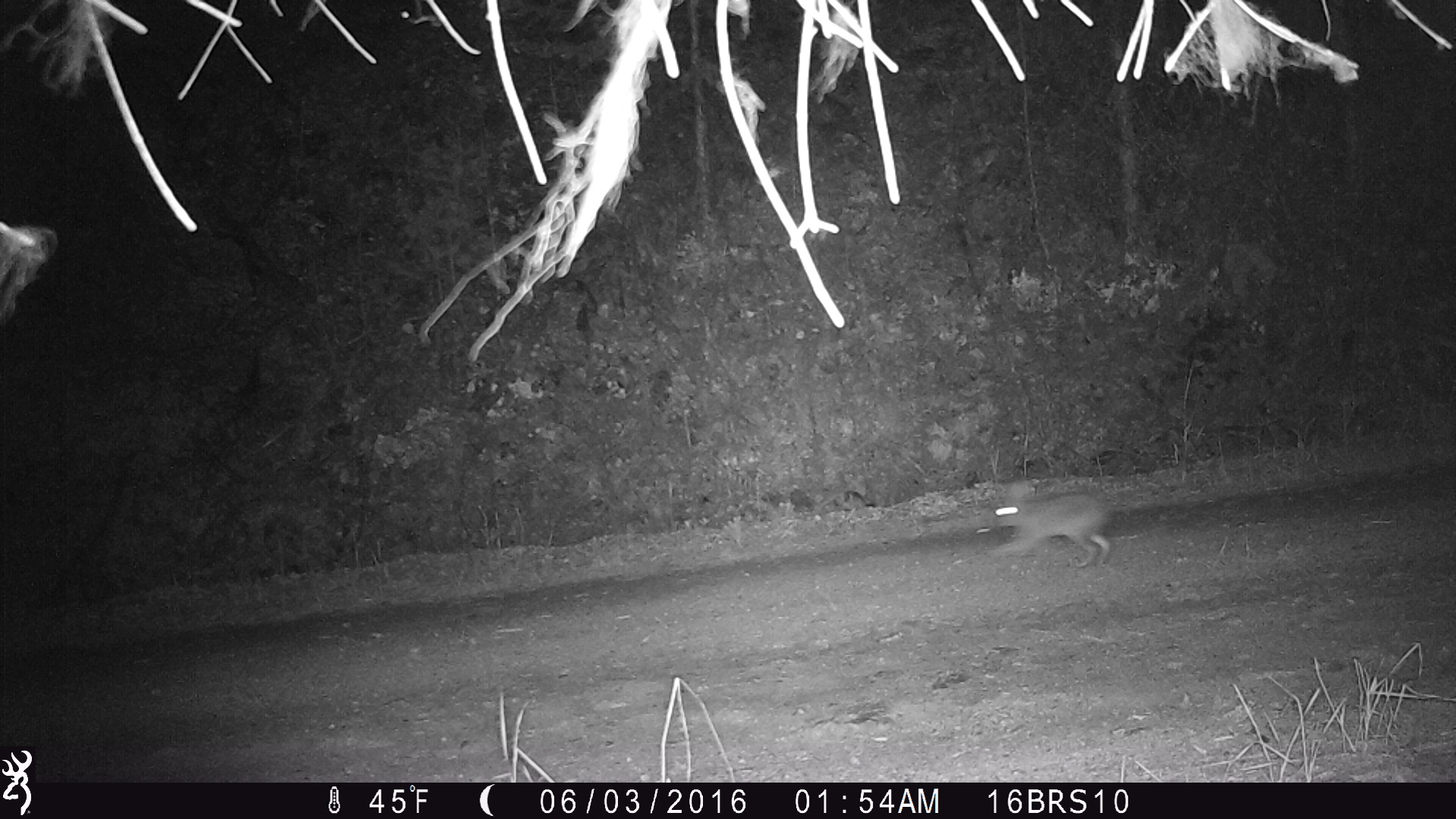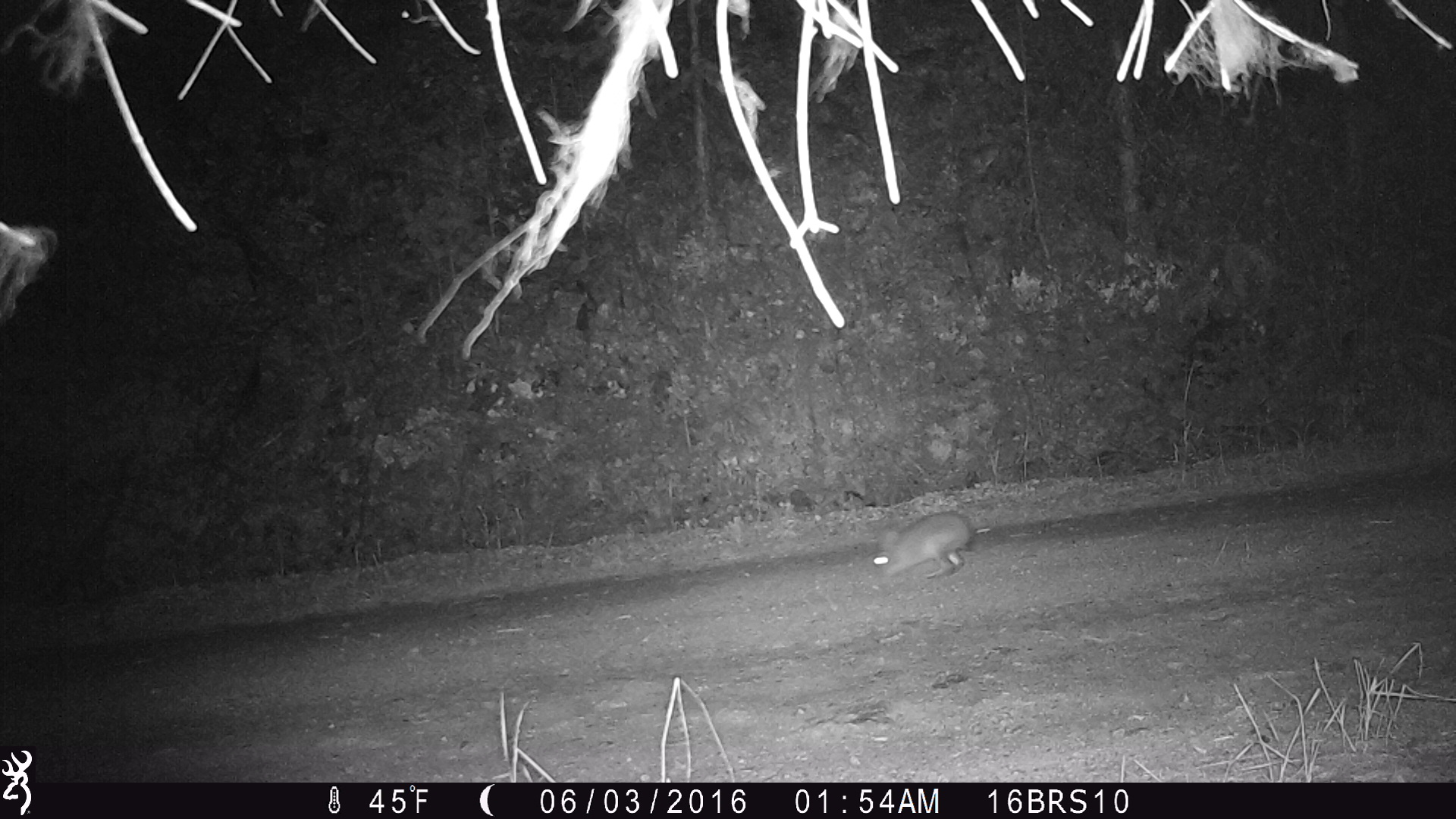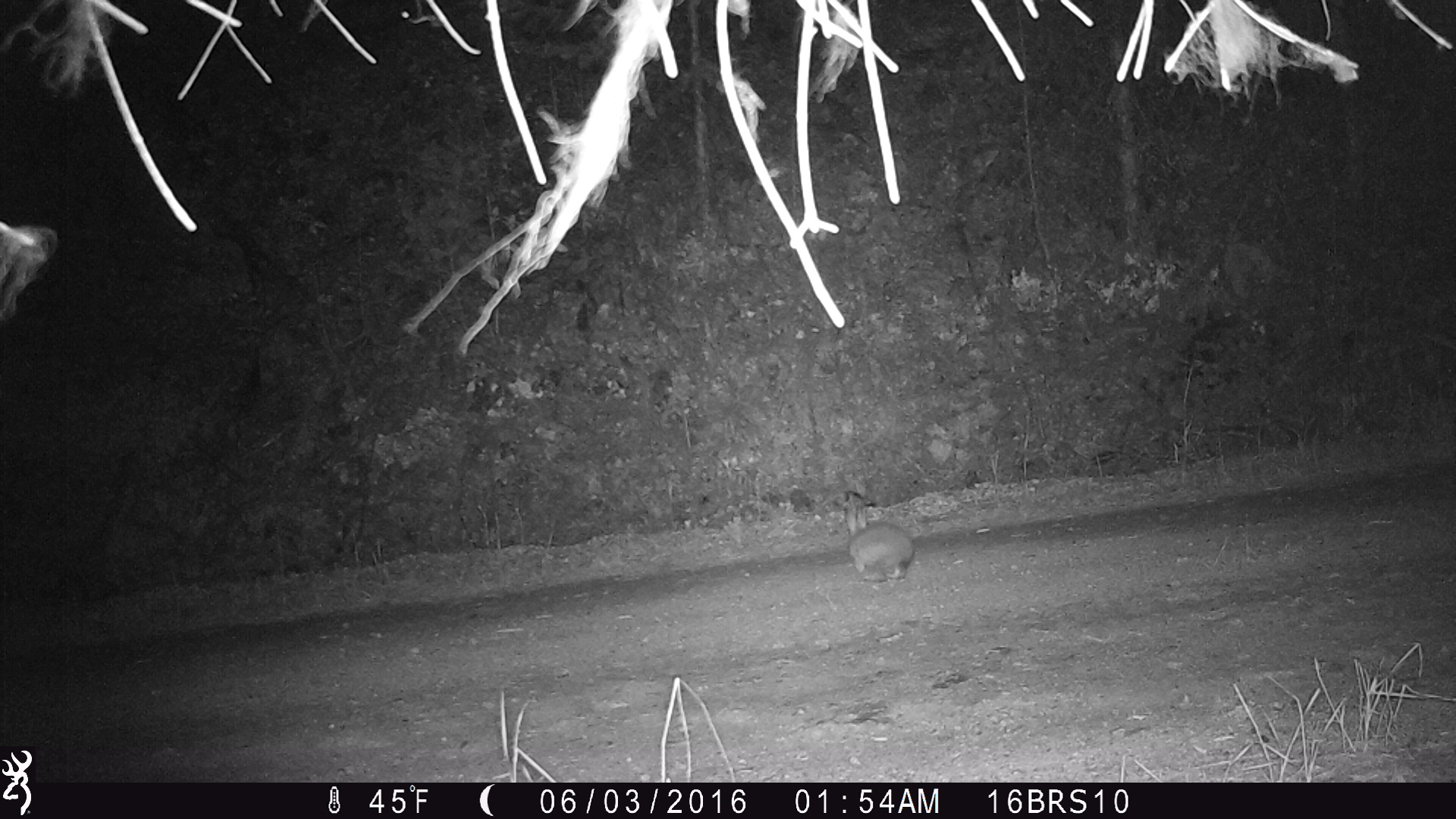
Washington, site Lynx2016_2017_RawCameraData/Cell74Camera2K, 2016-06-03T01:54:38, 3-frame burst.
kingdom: Animalia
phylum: Chordata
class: Mammalia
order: Lagomorpha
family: Leporidae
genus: Lepus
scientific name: Lepus americanus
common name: snowshoe hare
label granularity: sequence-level